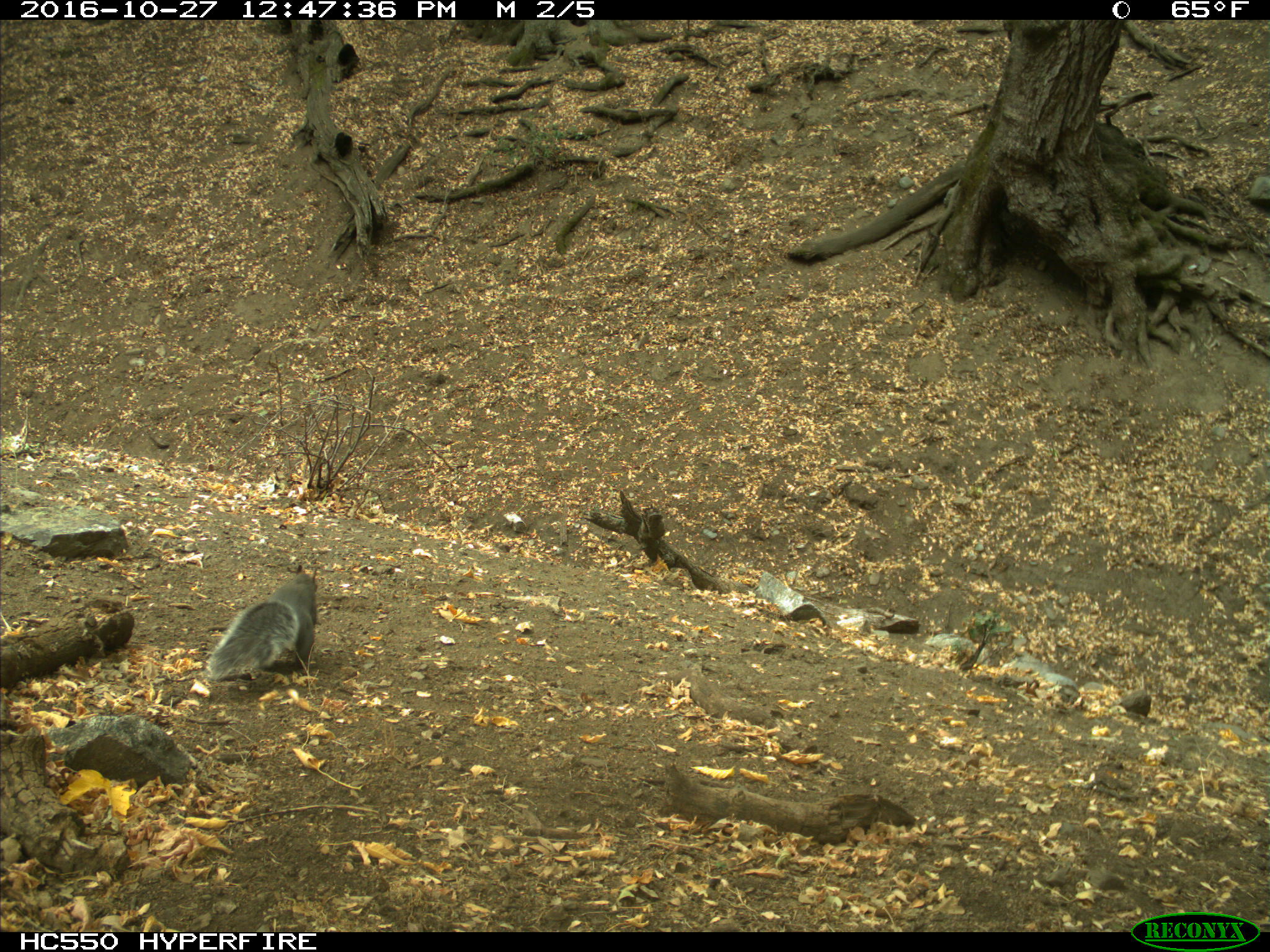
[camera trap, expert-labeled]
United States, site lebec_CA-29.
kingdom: Animalia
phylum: Chordata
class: Mammalia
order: Rodentia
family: Sciuridae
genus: Sciurus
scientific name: Sciurus carolinensis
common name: eastern gray squirrel